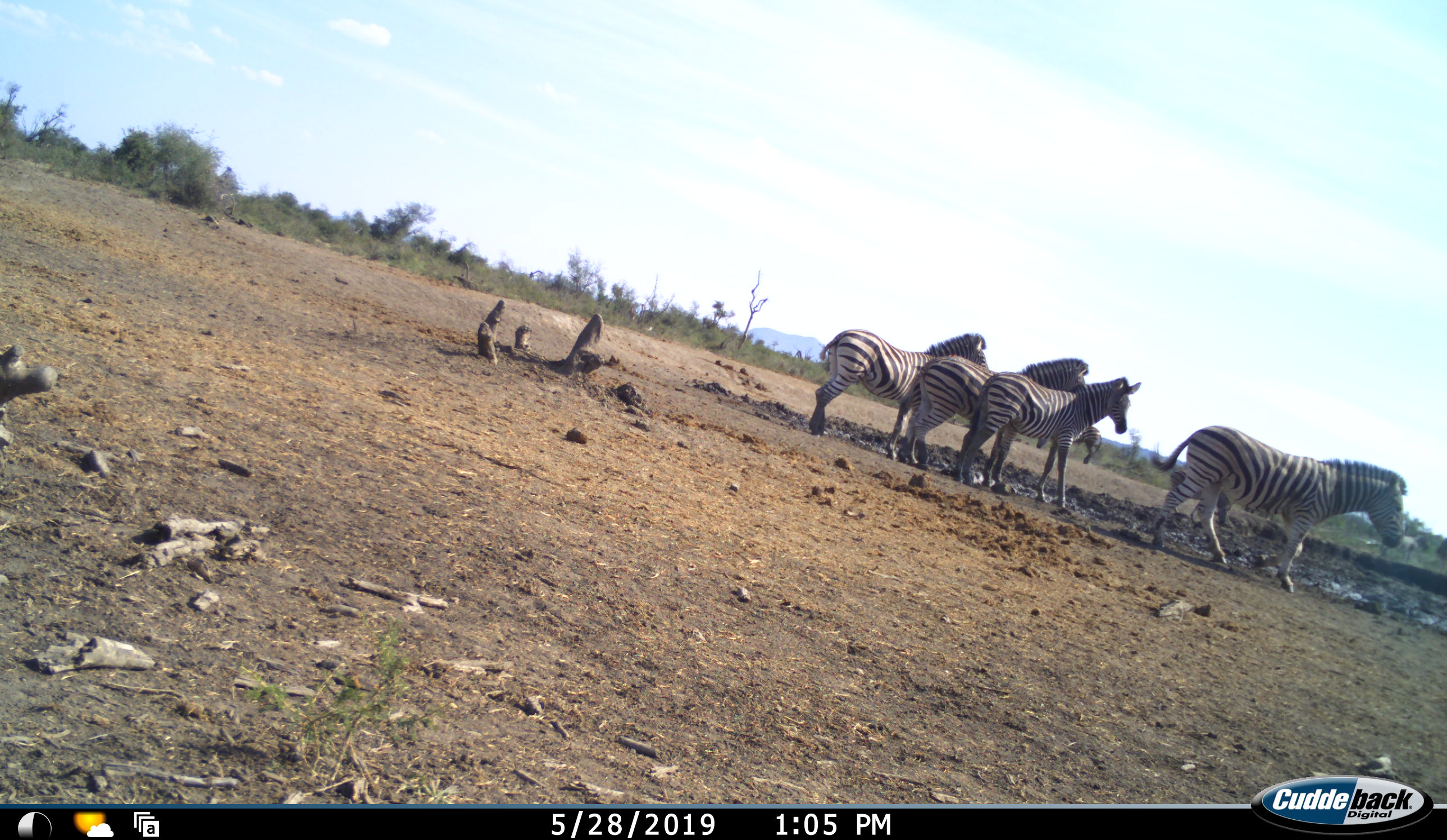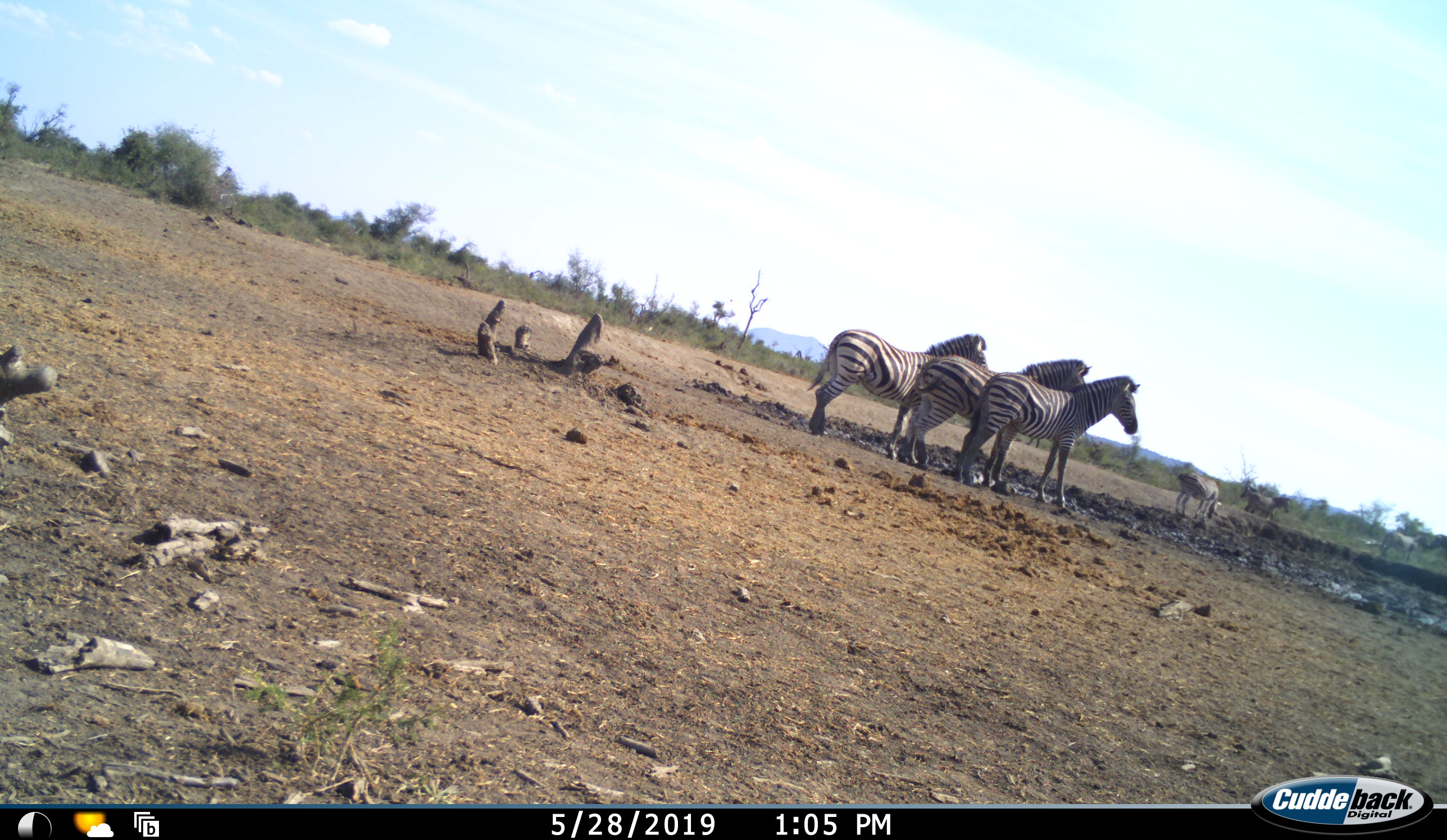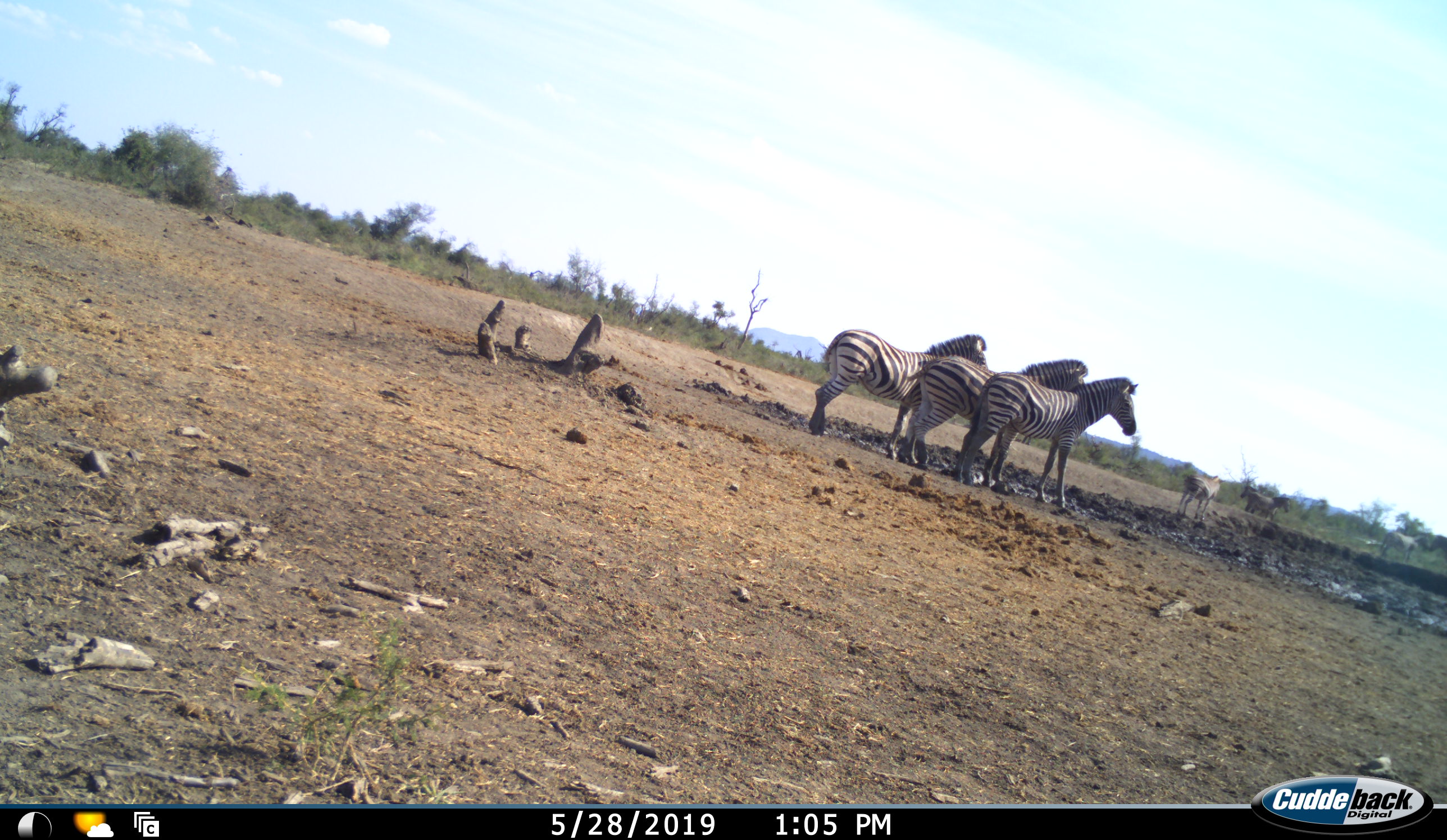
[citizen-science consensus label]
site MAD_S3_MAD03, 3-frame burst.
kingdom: Animalia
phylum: Chordata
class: Mammalia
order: Perissodactyla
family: Equidae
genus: Equus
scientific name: Equus quagga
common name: plains zebra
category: zebraplains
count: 4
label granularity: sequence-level